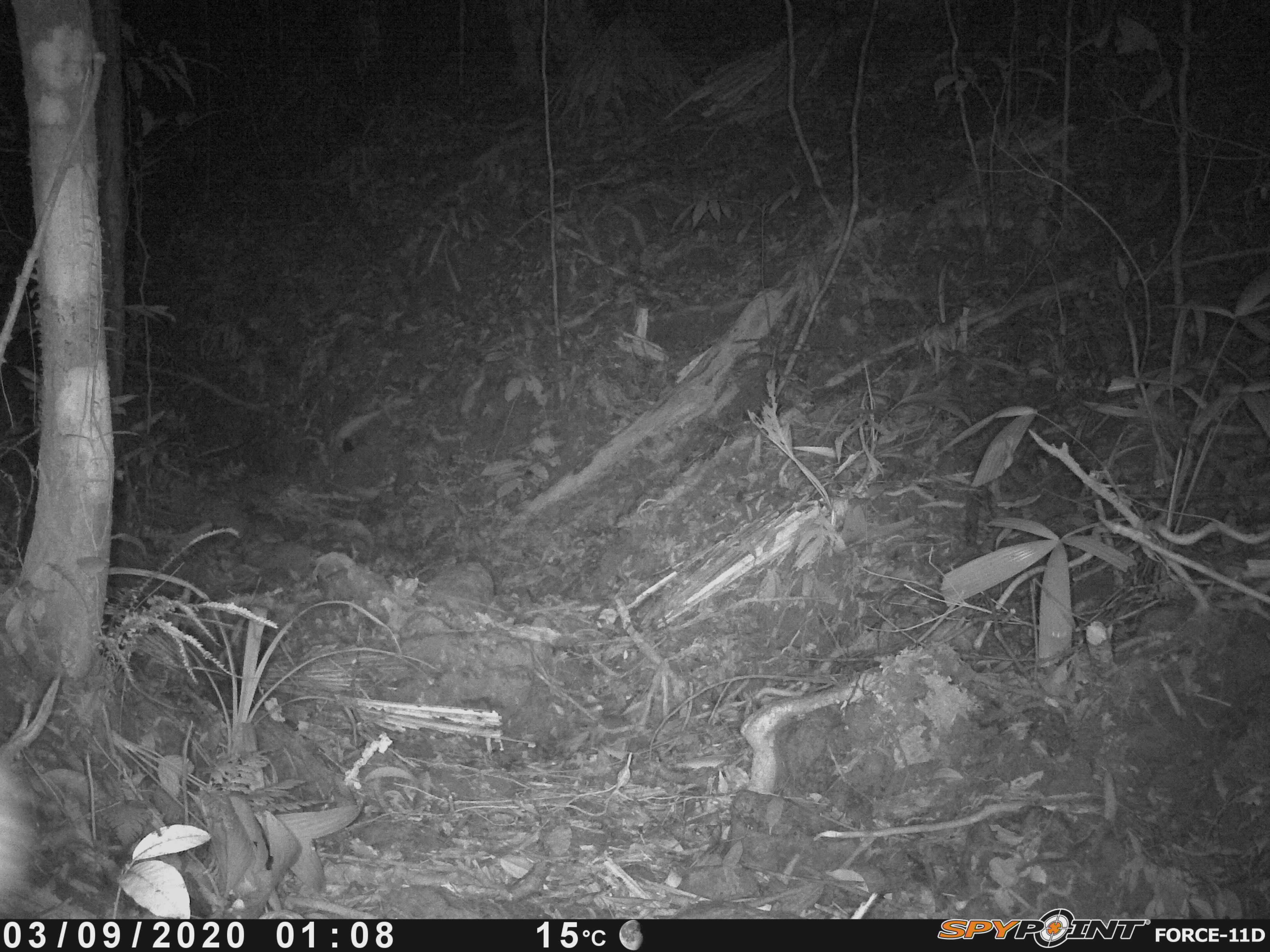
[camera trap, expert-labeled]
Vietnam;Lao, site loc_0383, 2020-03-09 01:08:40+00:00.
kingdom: Animalia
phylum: Chordata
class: Mammalia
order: Carnivora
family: Viverridae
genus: Paradoxurus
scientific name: Paradoxurus hermaphroditus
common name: common palm civet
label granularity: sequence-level